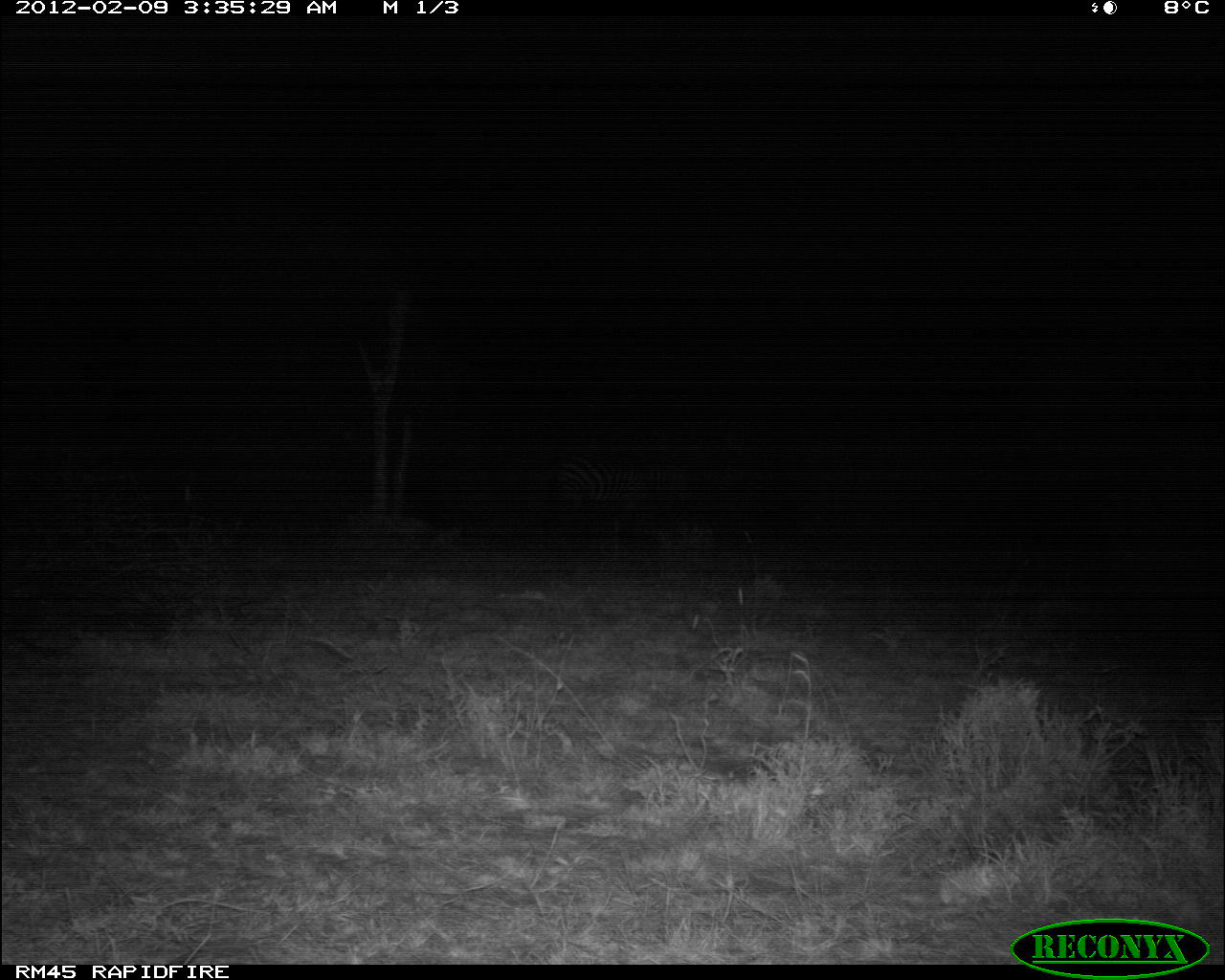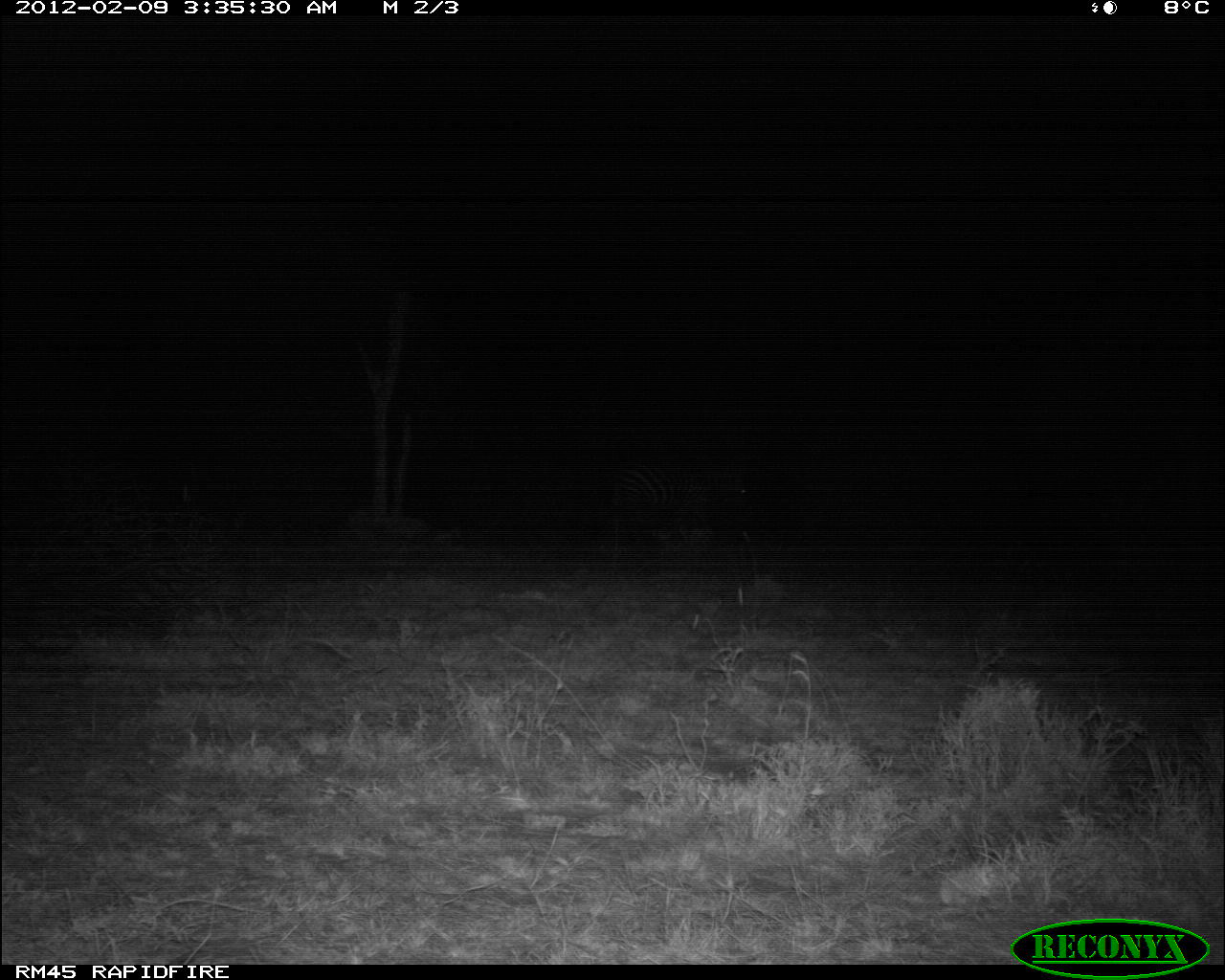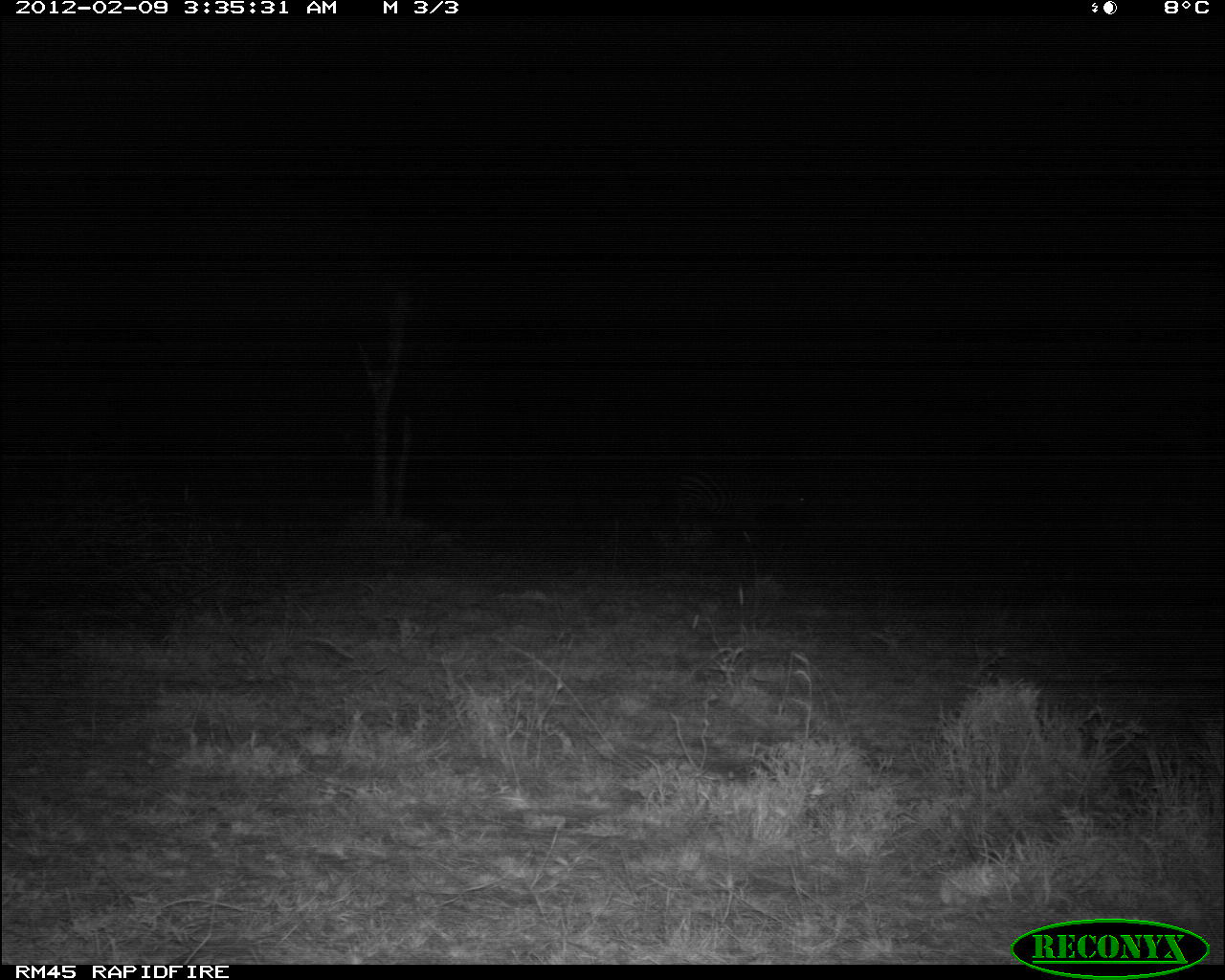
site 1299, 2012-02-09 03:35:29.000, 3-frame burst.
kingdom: Animalia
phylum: Chordata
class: Mammalia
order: Perissodactyla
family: Equidae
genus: Equus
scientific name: Equus quagga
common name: plains zebra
Equus quagga (plains zebra), count 1.